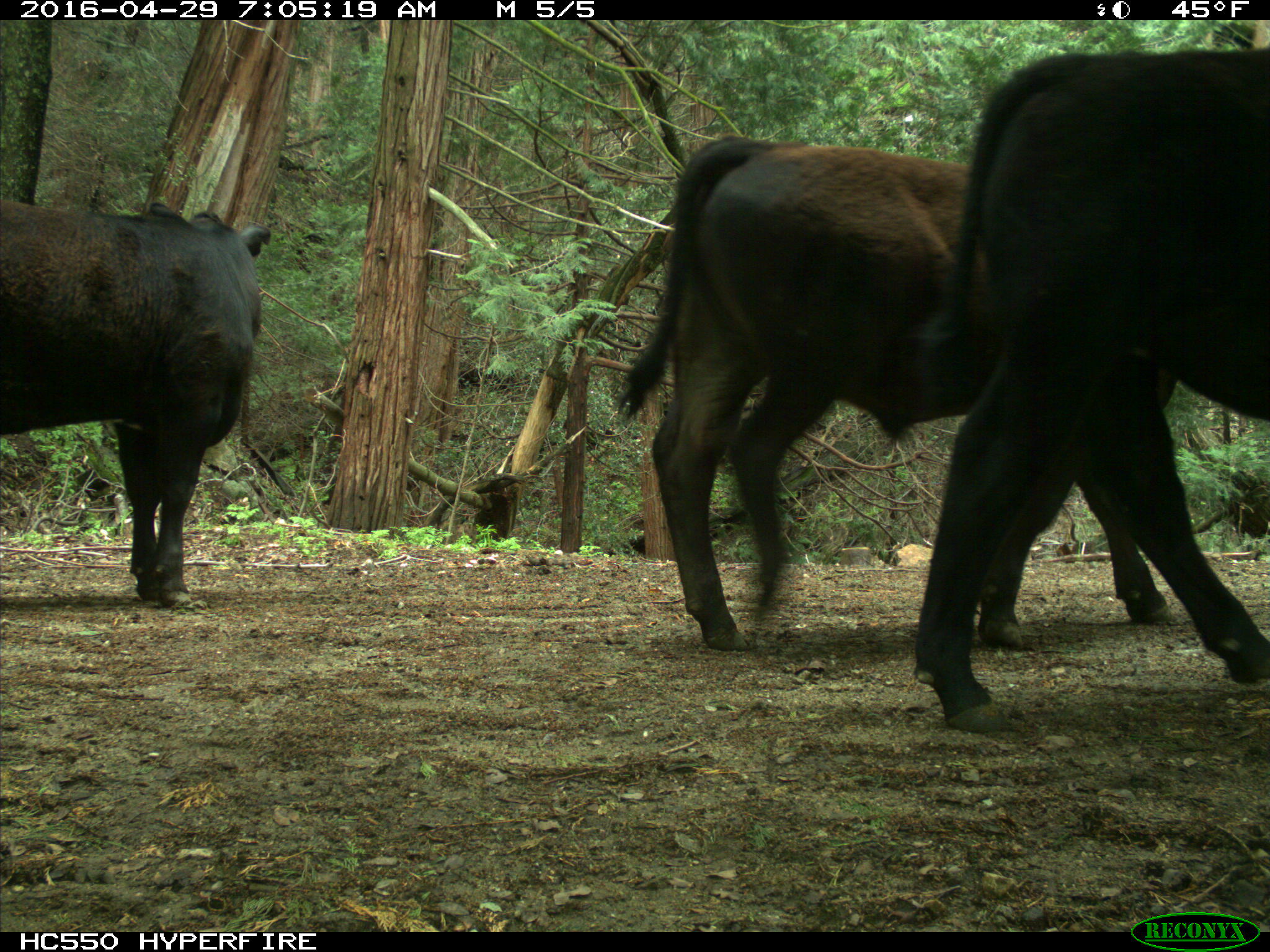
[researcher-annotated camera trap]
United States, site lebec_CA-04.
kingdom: Animalia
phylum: Chordata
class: Mammalia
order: Artiodactyla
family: Bovidae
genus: Bos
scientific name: Bos taurus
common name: domestic cow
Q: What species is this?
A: Bos taurus (domestic cow).